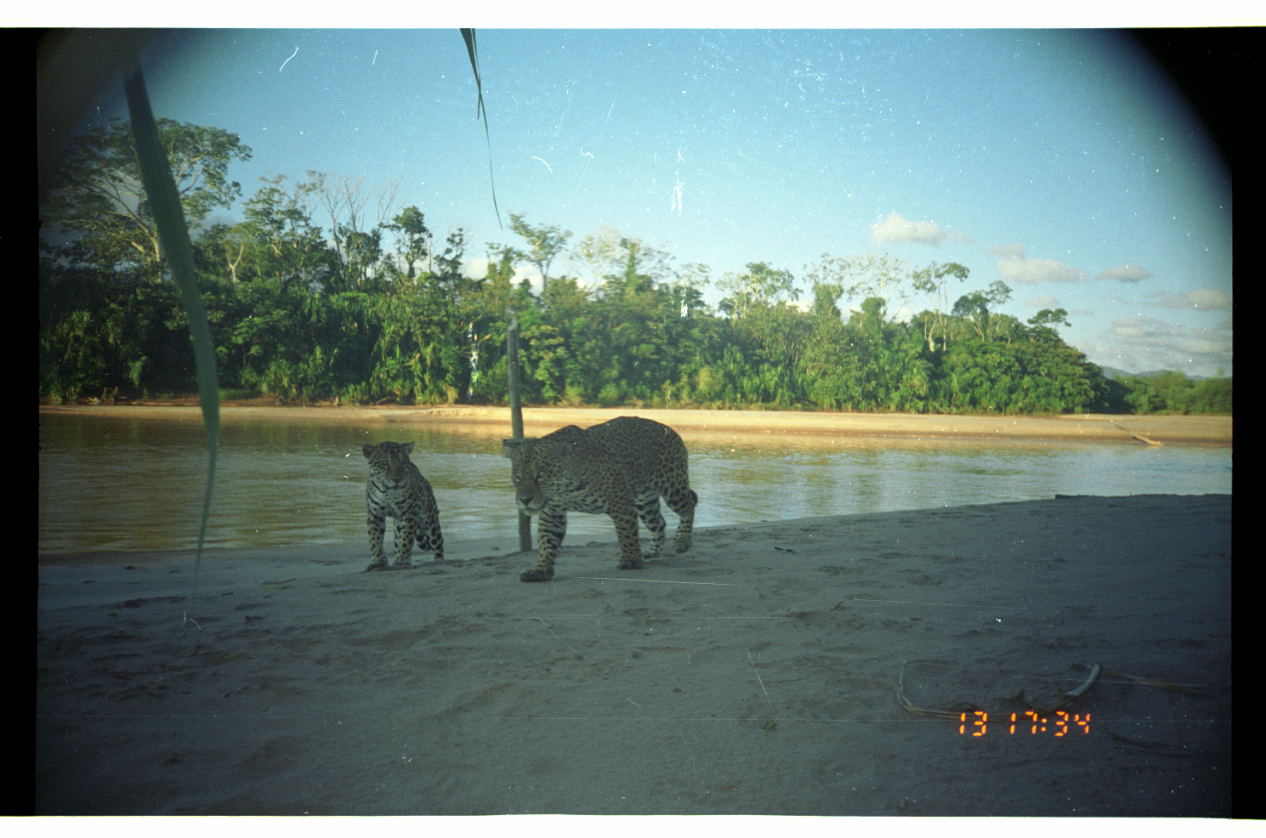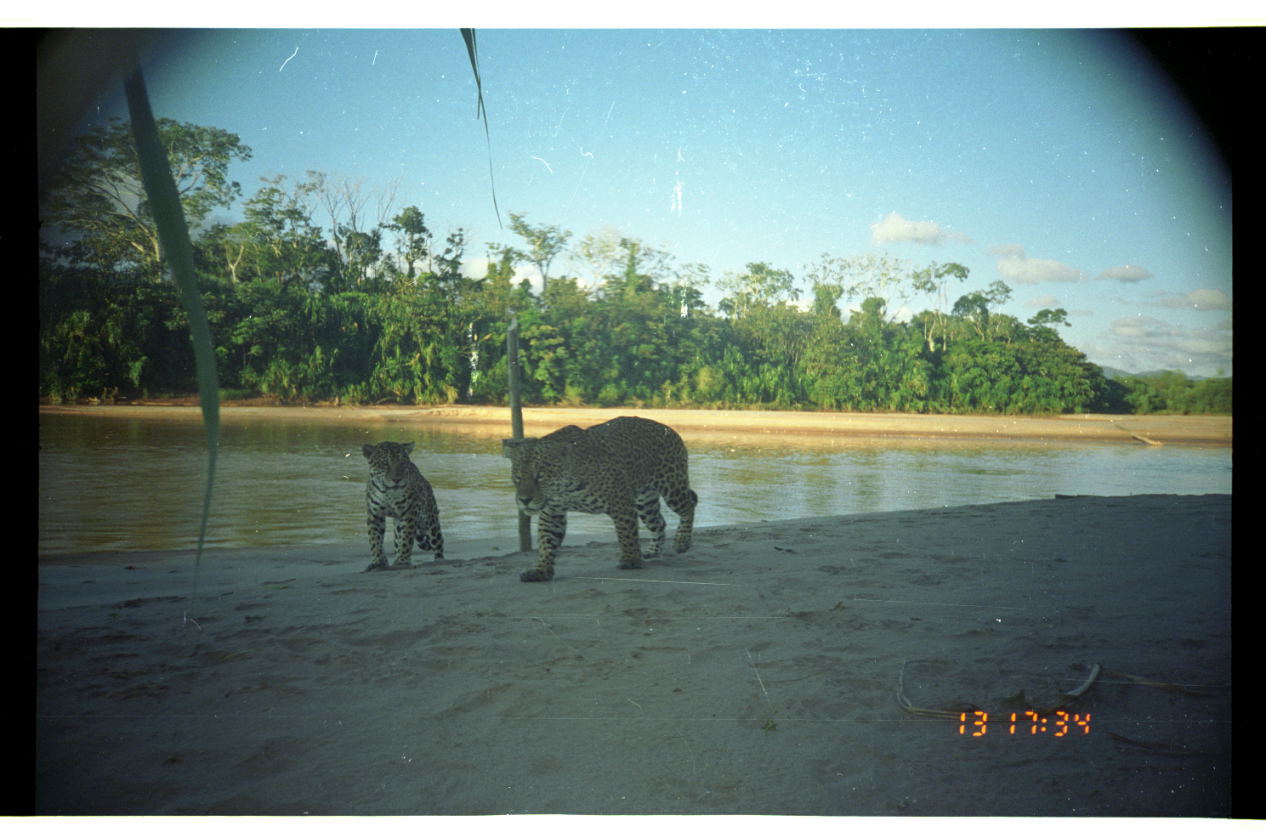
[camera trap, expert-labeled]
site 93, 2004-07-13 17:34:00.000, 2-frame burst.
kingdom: Animalia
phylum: Chordata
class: Mammalia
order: Carnivora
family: Felidae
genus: Panthera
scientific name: Panthera onca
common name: jaguar